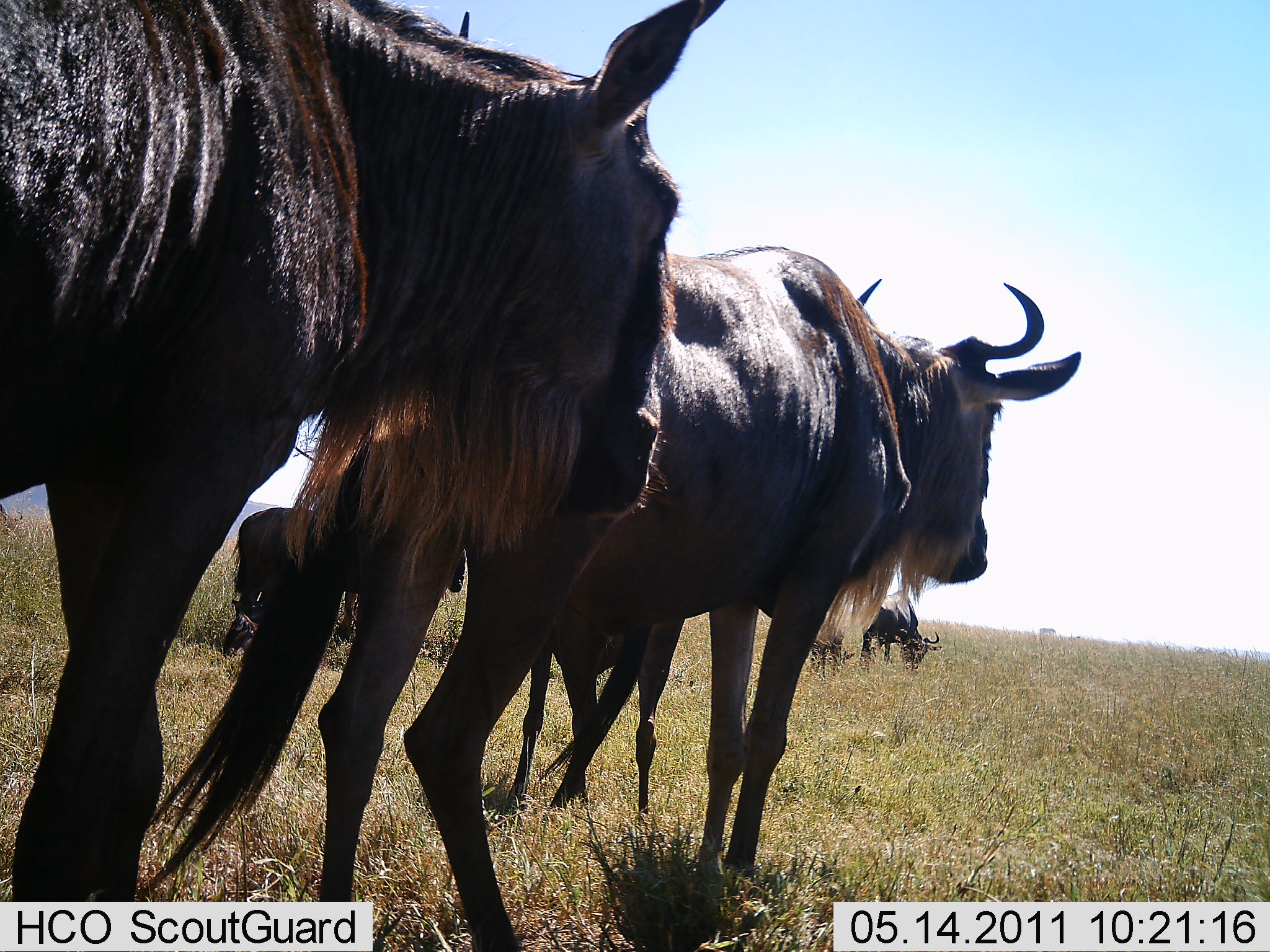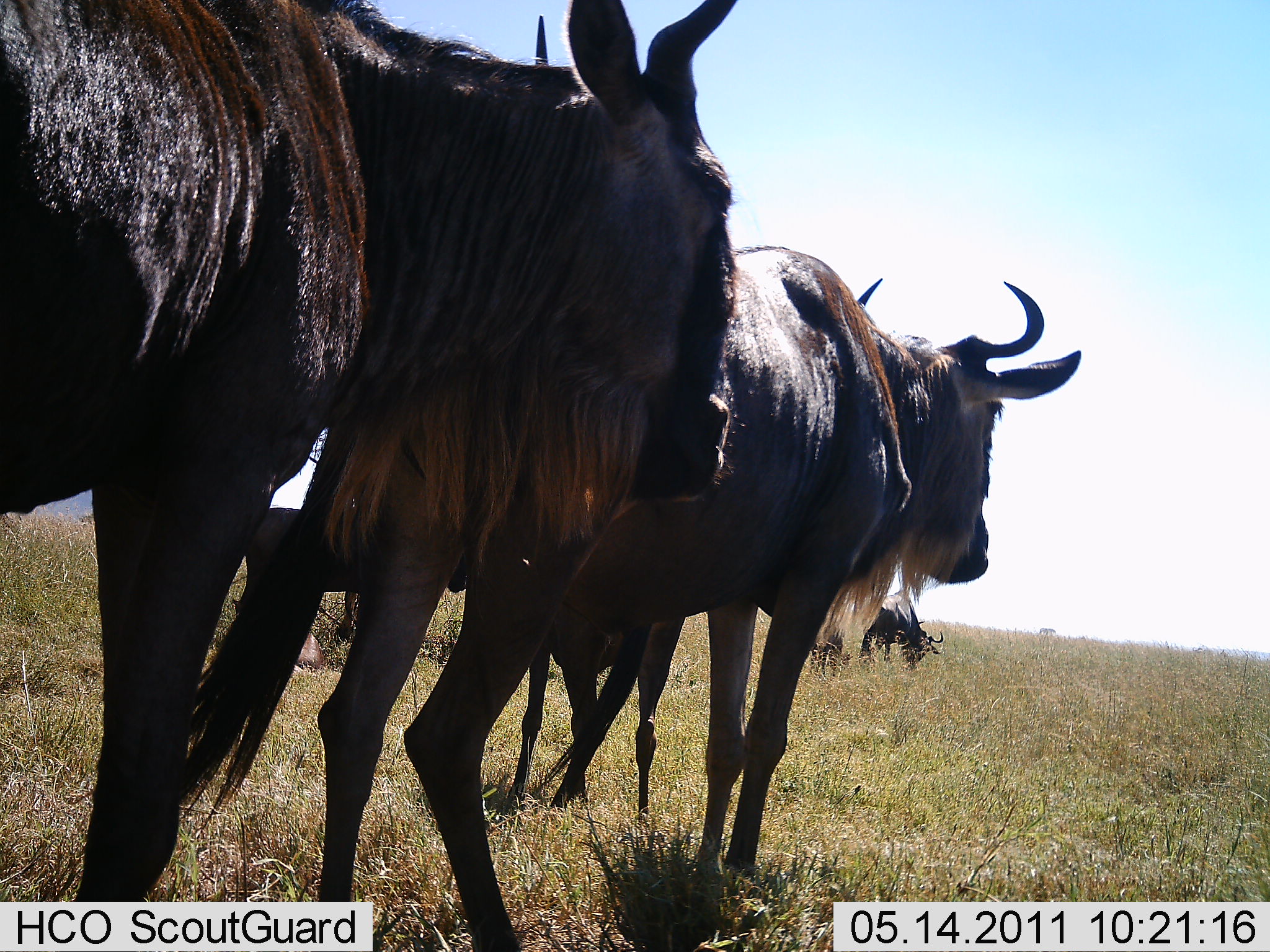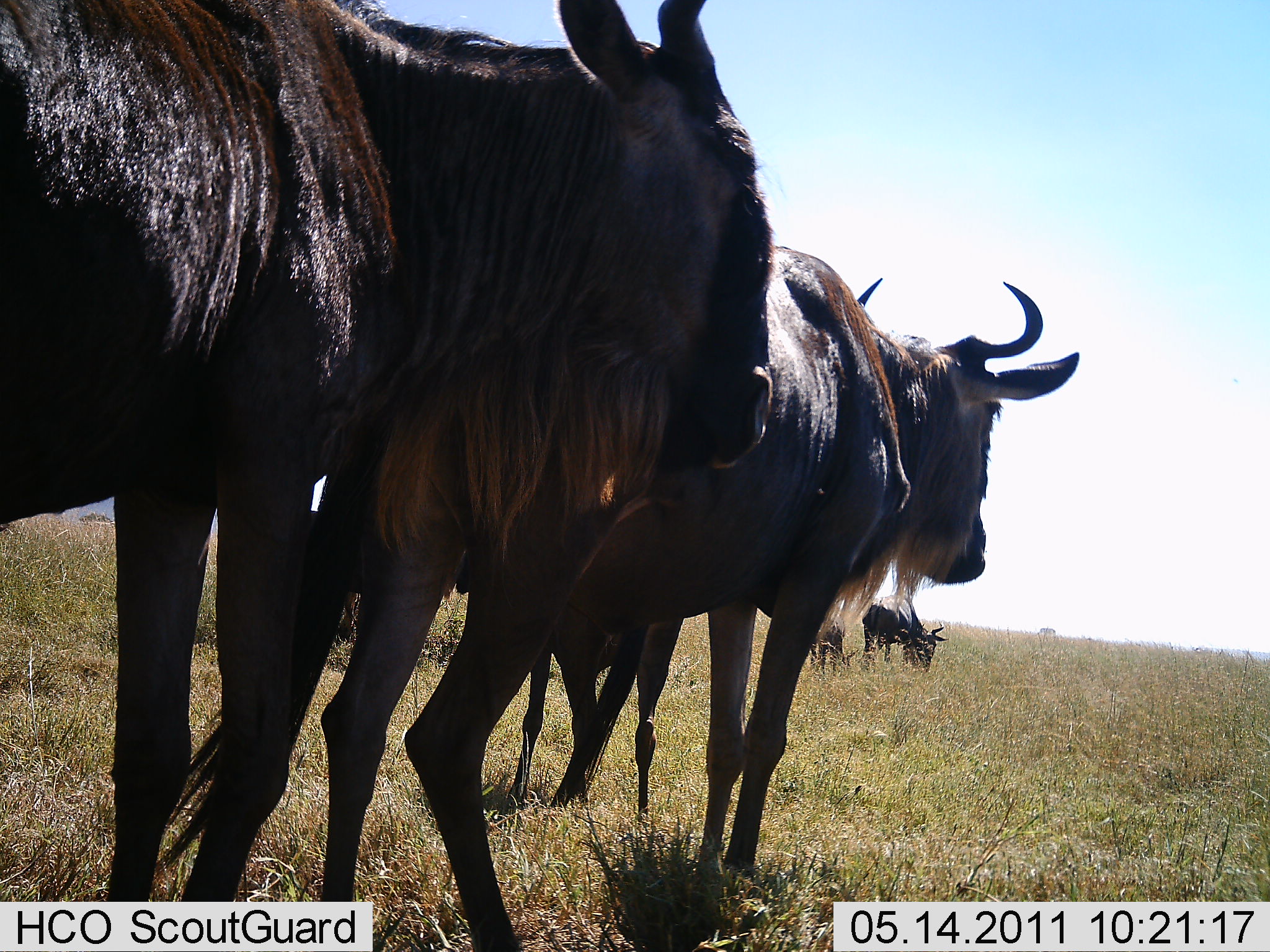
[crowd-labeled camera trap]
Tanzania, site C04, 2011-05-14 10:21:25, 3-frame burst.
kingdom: Animalia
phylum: Chordata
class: Mammalia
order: Artiodactyla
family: Bovidae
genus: Connochaetes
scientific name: Connochaetes taurinus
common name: blue wildebeest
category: wildebeest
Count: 5.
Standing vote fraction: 83%.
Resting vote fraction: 8%.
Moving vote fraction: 17%.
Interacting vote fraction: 8%.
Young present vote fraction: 8%.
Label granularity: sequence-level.